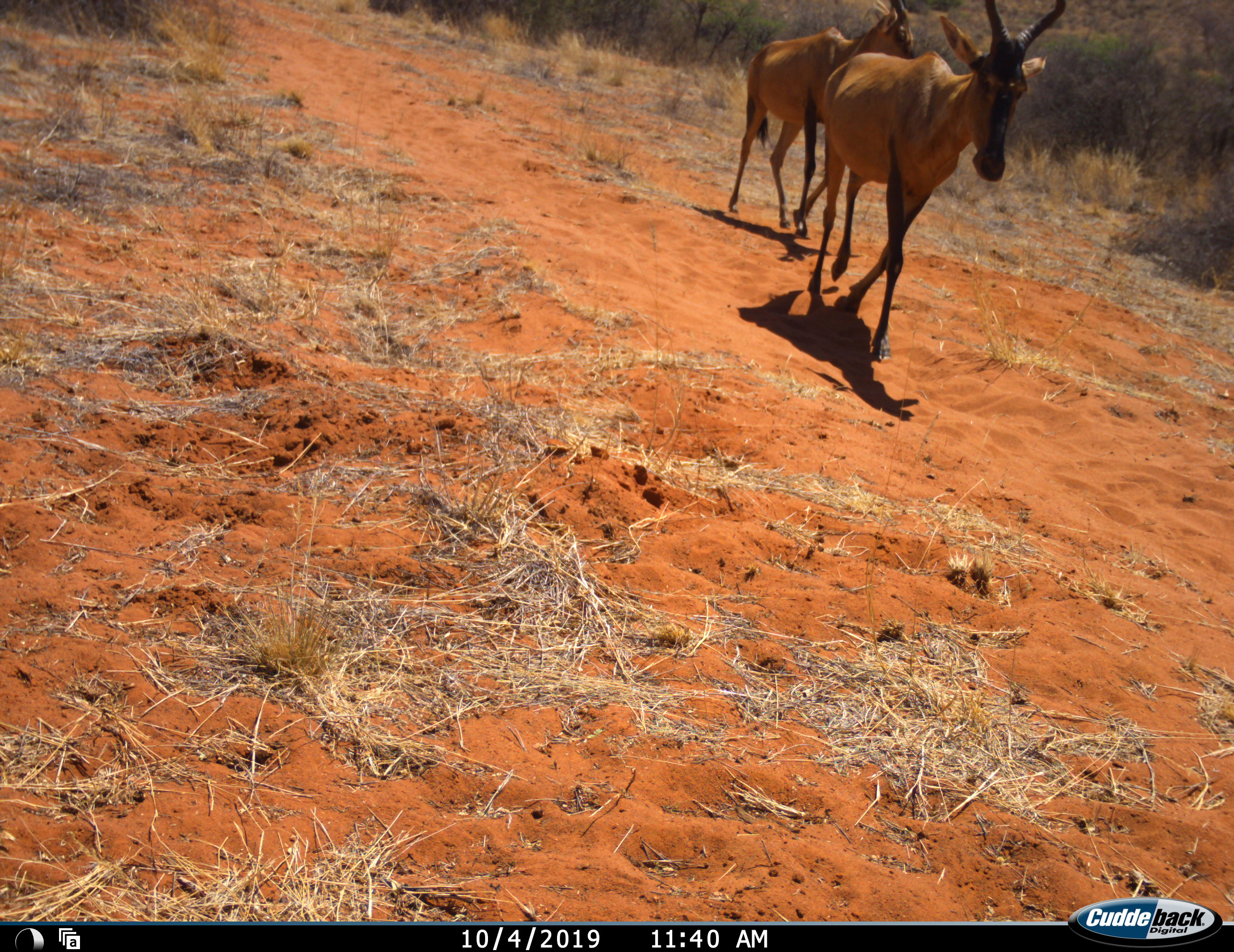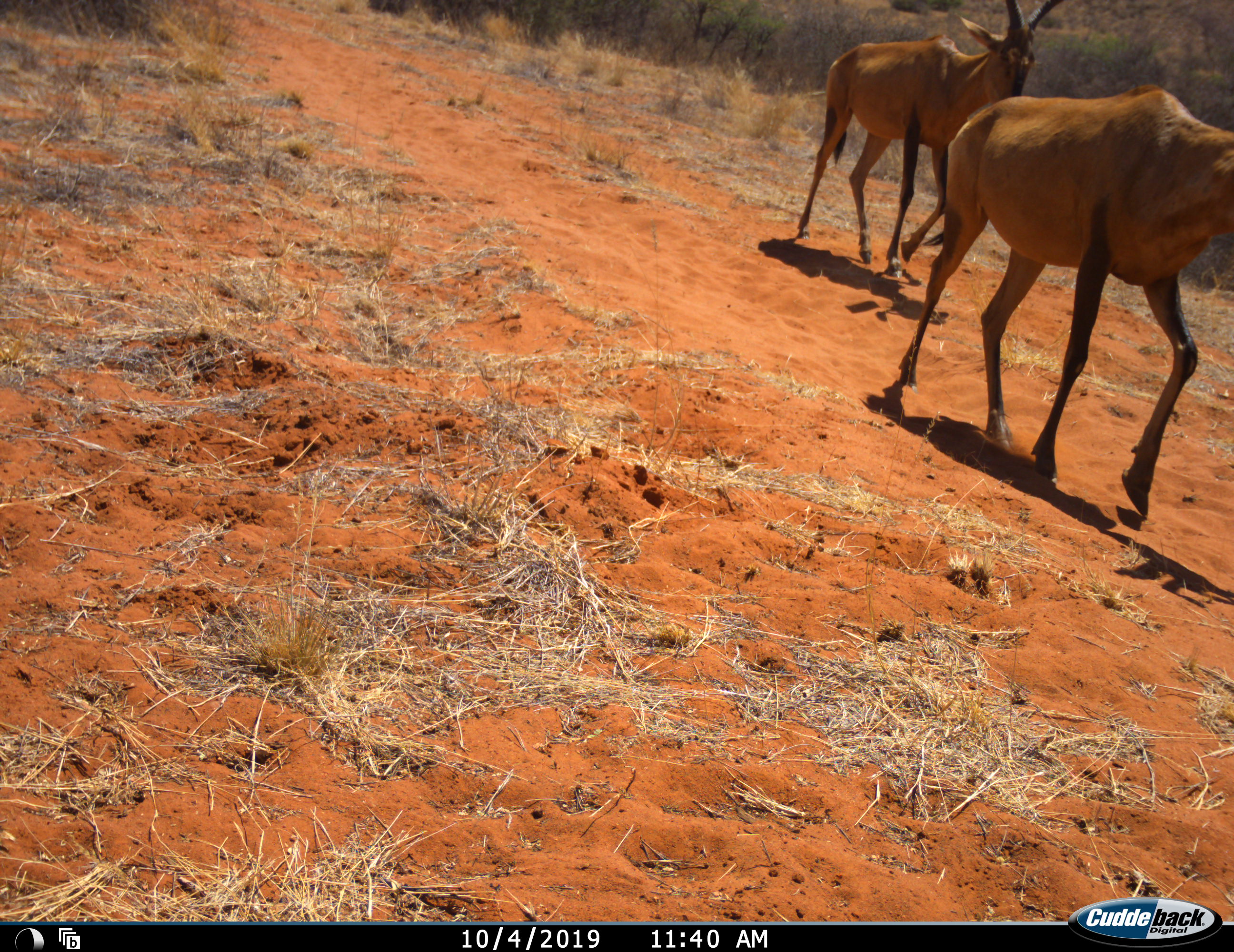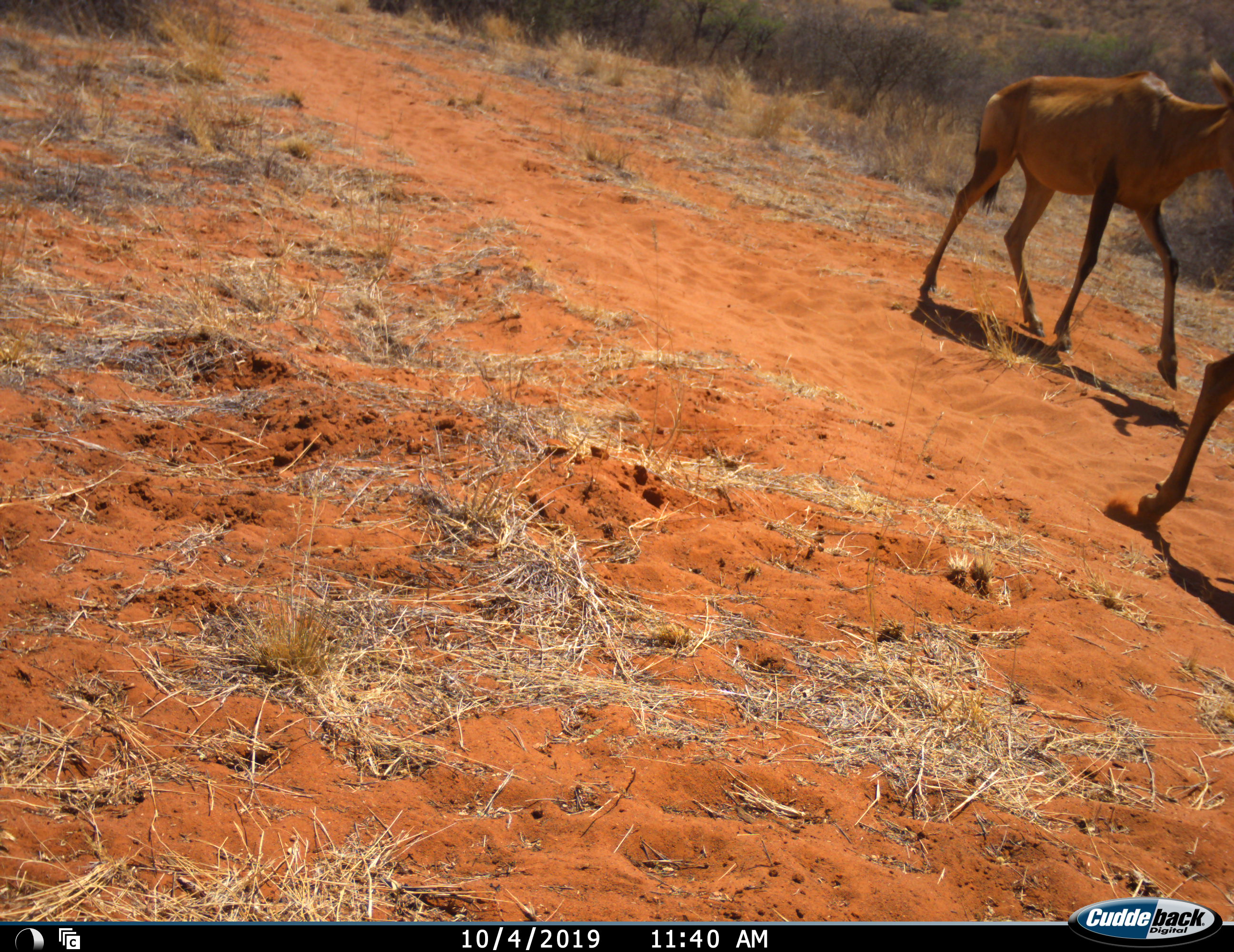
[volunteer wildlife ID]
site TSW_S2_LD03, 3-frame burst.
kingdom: Animalia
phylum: Chordata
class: Mammalia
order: Artiodactyla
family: Bovidae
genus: Alcelaphus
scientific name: Alcelaphus buselaphus caama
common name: red hartebeest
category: hartebeestred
Hartebeestred (red hartebeest) (Alcelaphus buselaphus caama), count 2. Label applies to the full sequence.